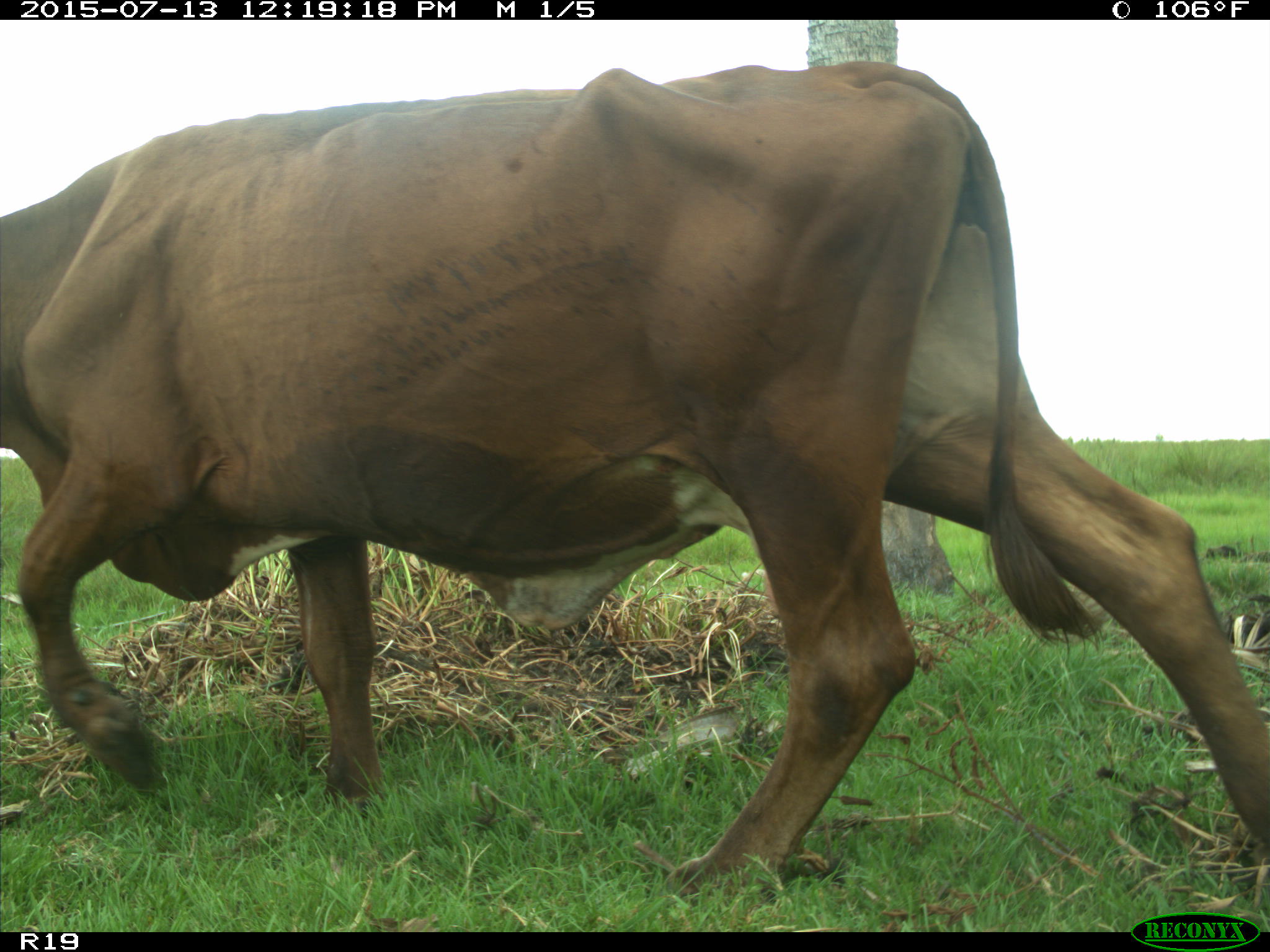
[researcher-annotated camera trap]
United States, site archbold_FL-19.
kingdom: Animalia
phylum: Chordata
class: Mammalia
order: Artiodactyla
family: Bovidae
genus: Bos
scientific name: Bos taurus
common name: domestic cow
Bos taurus (domestic cow).